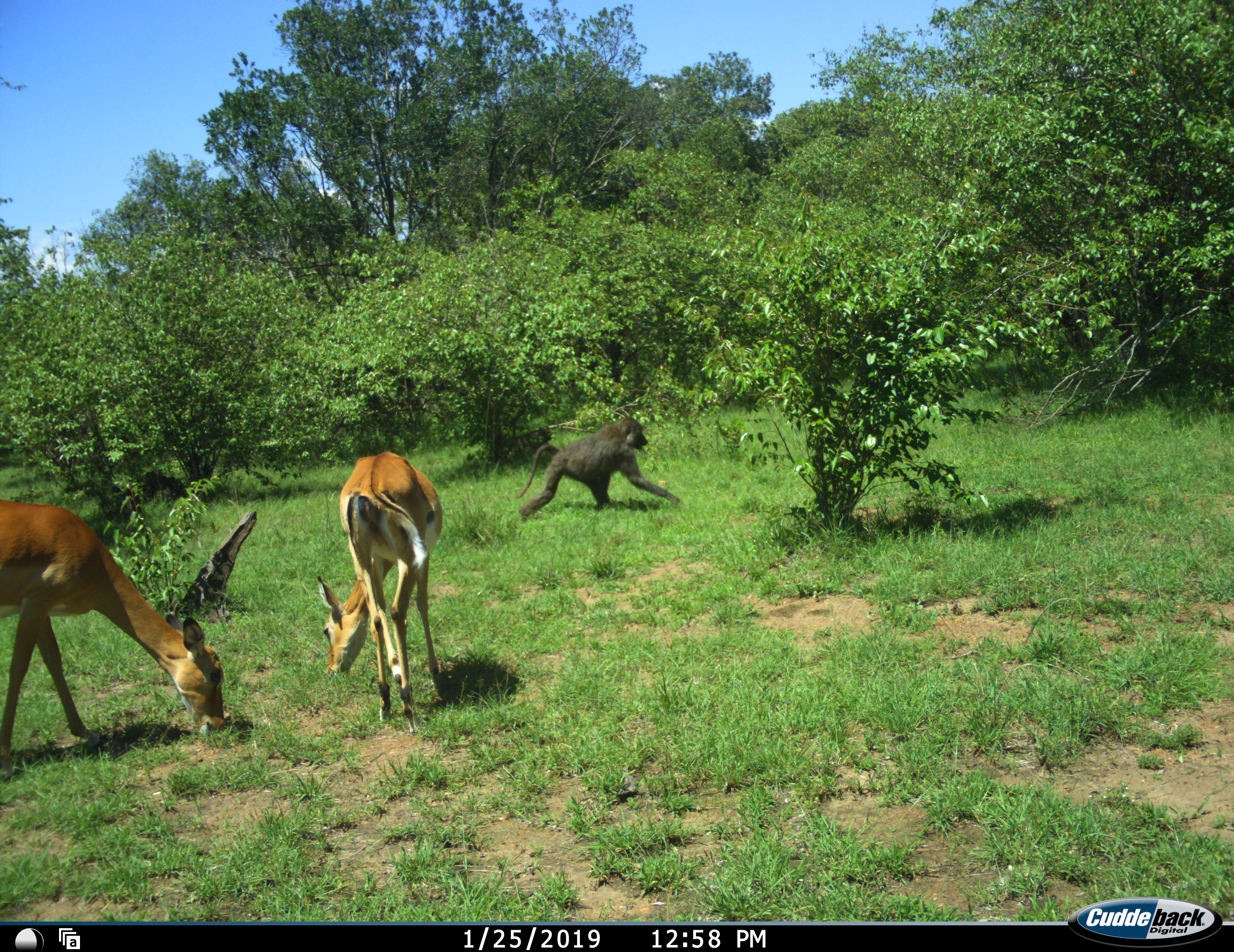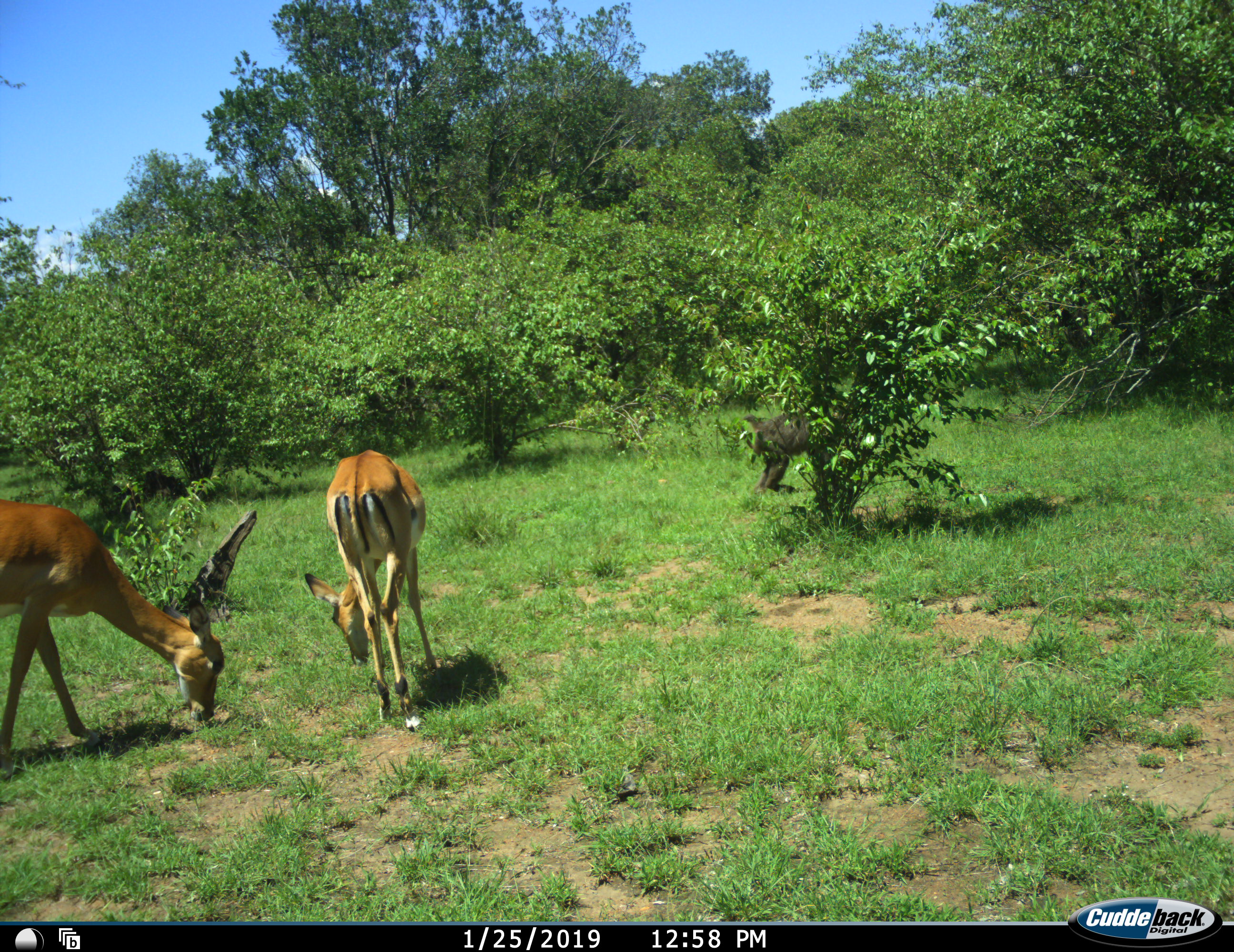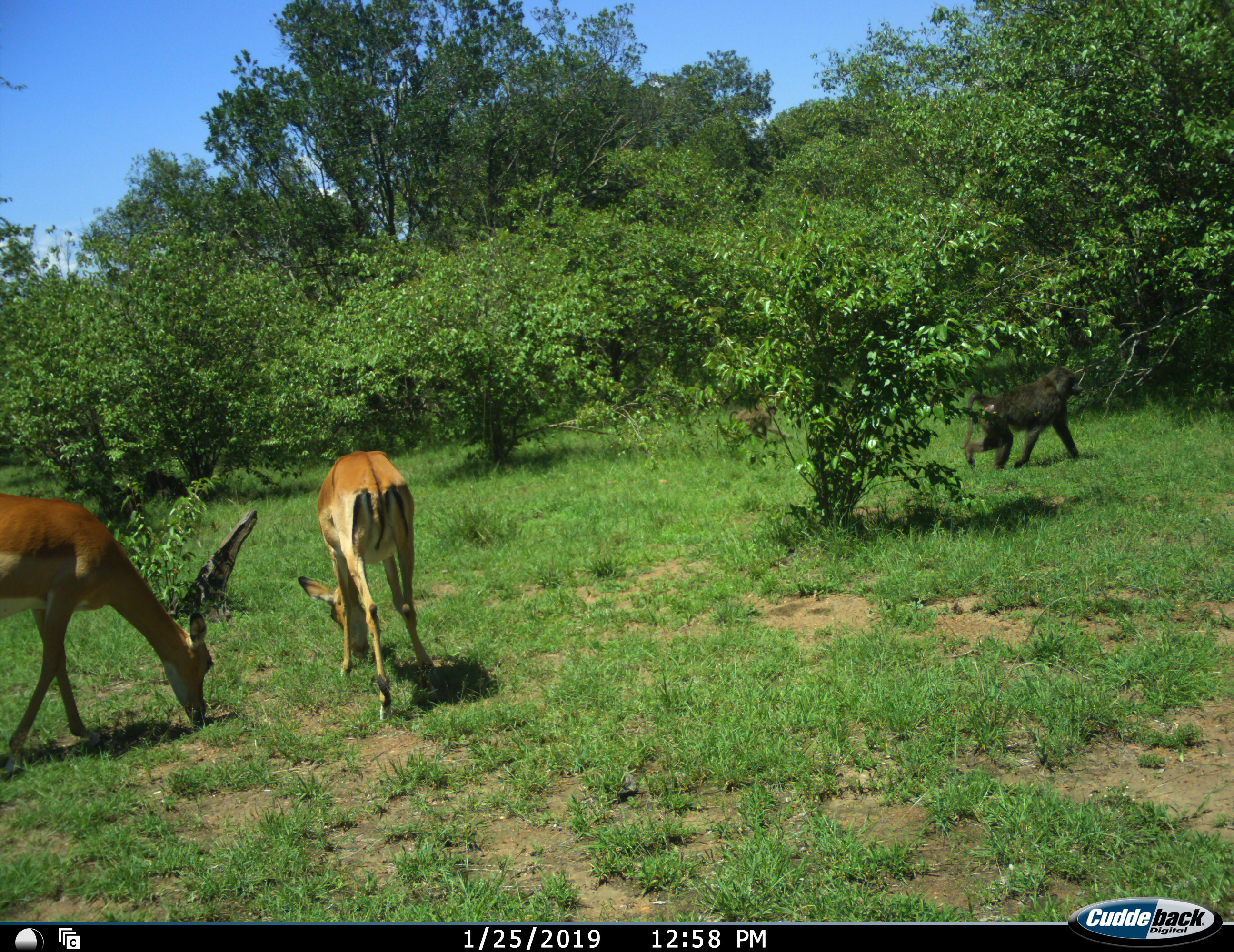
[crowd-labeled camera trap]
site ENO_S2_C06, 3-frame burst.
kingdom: Animalia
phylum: Chordata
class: Mammalia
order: Primates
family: Cercopithecidae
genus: Papio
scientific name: Papio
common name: baboon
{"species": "baboon (Papio)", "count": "1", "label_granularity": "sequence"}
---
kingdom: Animalia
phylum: Chordata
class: Mammalia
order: Artiodactyla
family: Bovidae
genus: Aepyceros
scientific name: Aepyceros melampus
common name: impala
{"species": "impala (Aepyceros melampus)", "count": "2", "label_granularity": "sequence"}